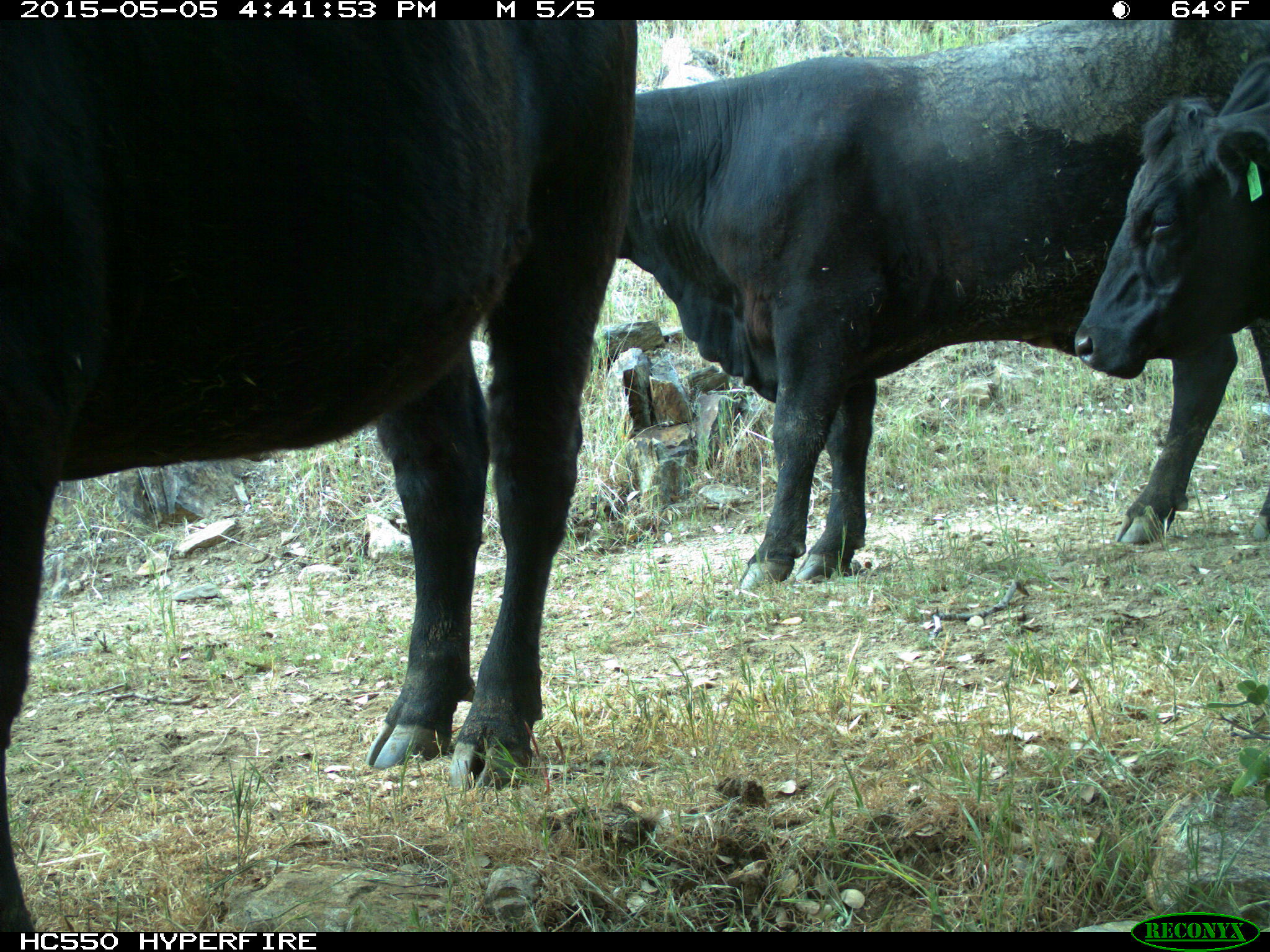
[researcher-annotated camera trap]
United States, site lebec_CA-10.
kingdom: Animalia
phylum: Chordata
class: Mammalia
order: Artiodactyla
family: Bovidae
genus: Bos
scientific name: Bos taurus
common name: domestic cow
Bos taurus (domestic cow).